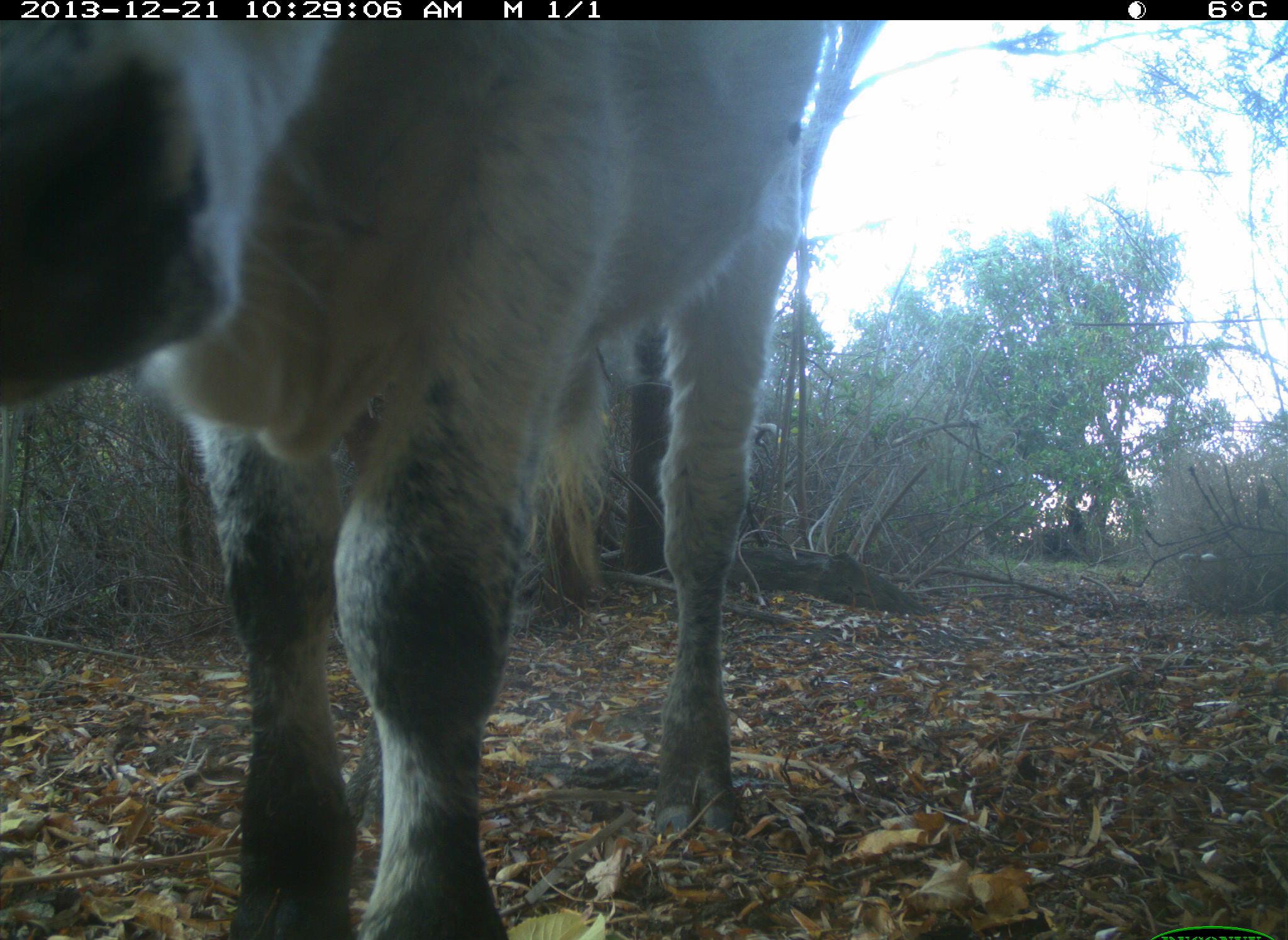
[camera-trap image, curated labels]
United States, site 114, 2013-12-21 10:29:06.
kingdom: Animalia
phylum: Chordata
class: Mammalia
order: Artiodactyla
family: Bovidae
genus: Bos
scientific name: Bos taurus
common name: cow